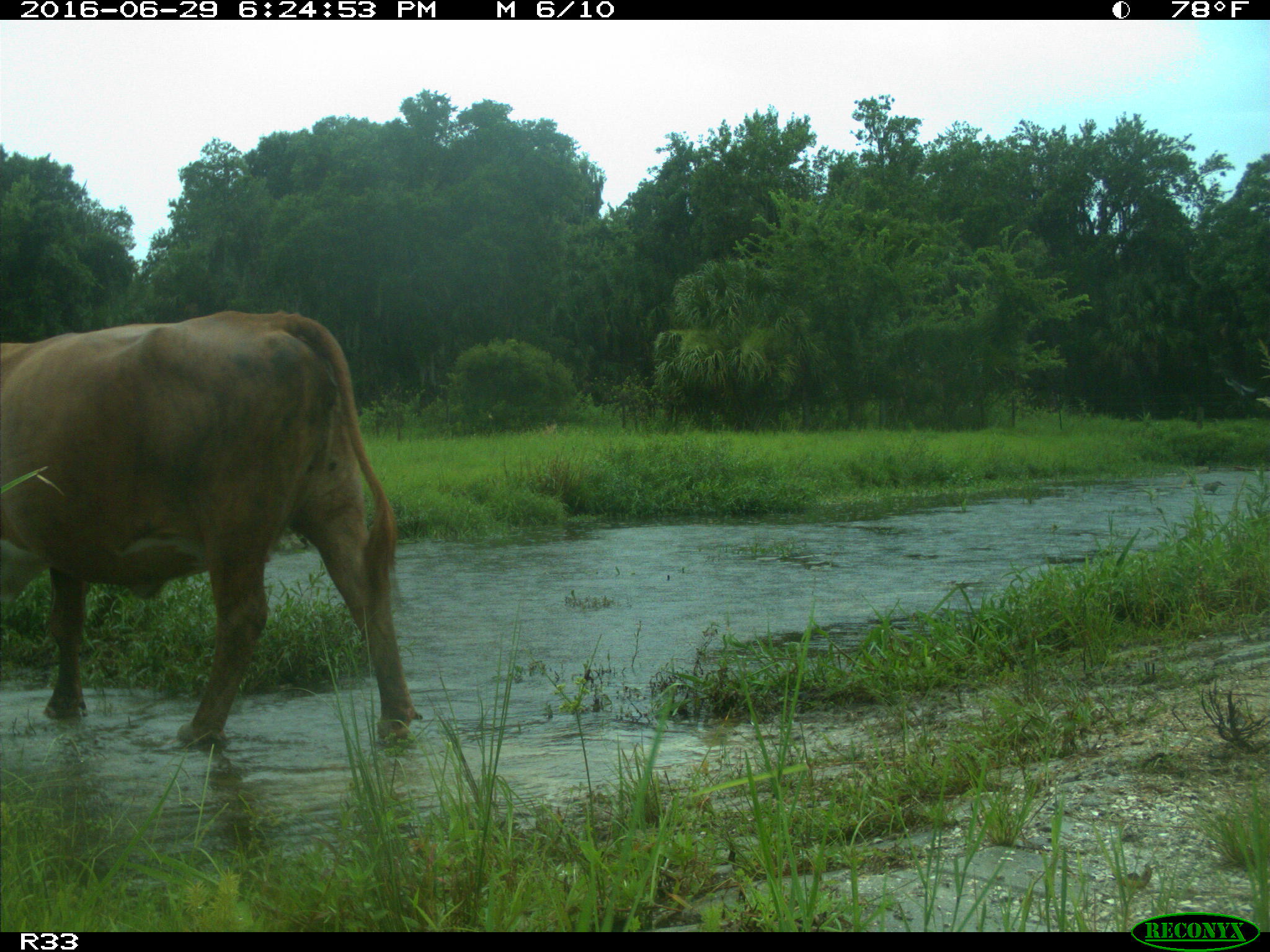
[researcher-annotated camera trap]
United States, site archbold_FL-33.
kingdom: Animalia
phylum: Chordata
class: Mammalia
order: Artiodactyla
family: Bovidae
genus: Bos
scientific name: Bos taurus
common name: domestic cow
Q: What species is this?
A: Bos taurus (domestic cow).